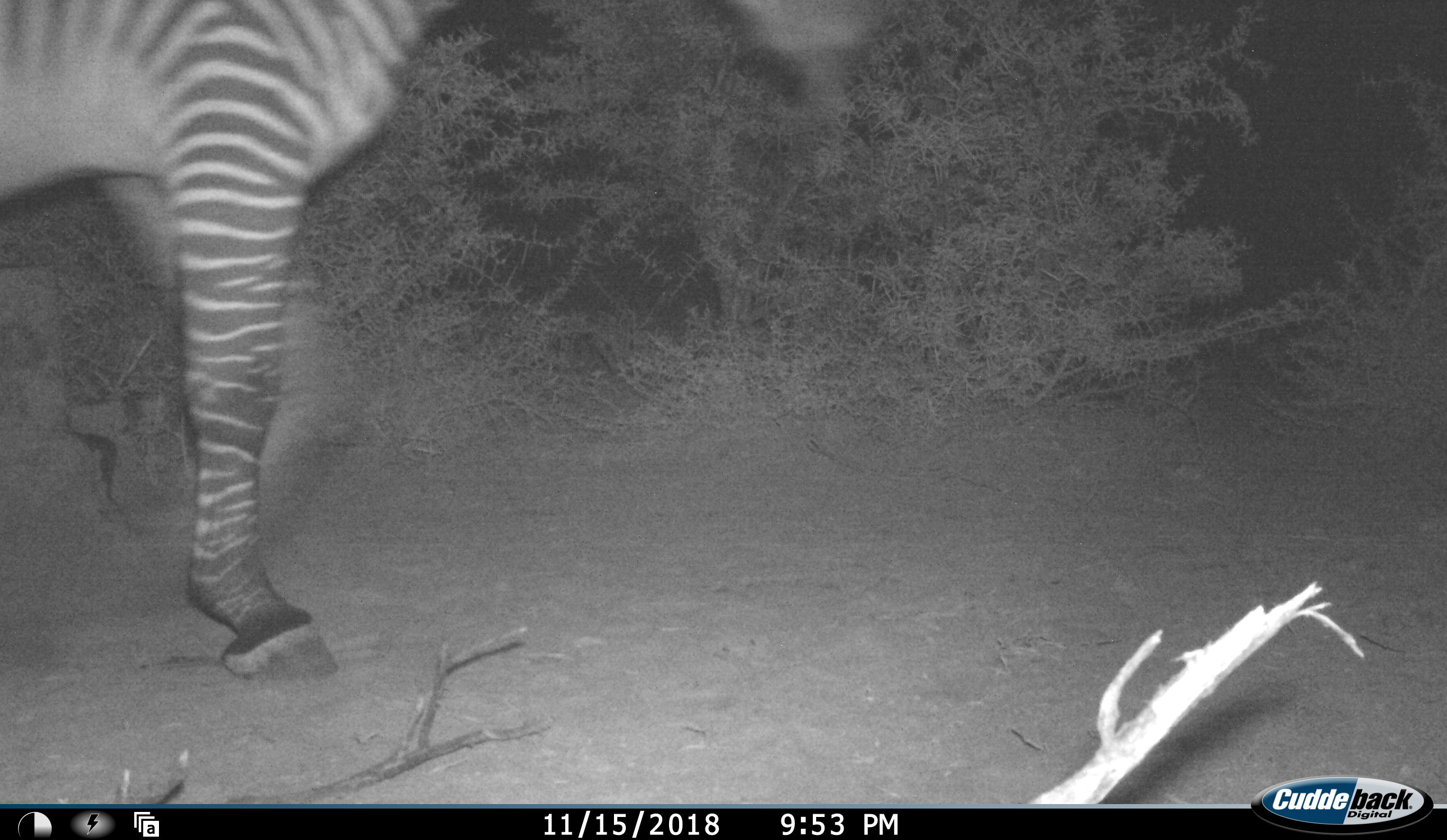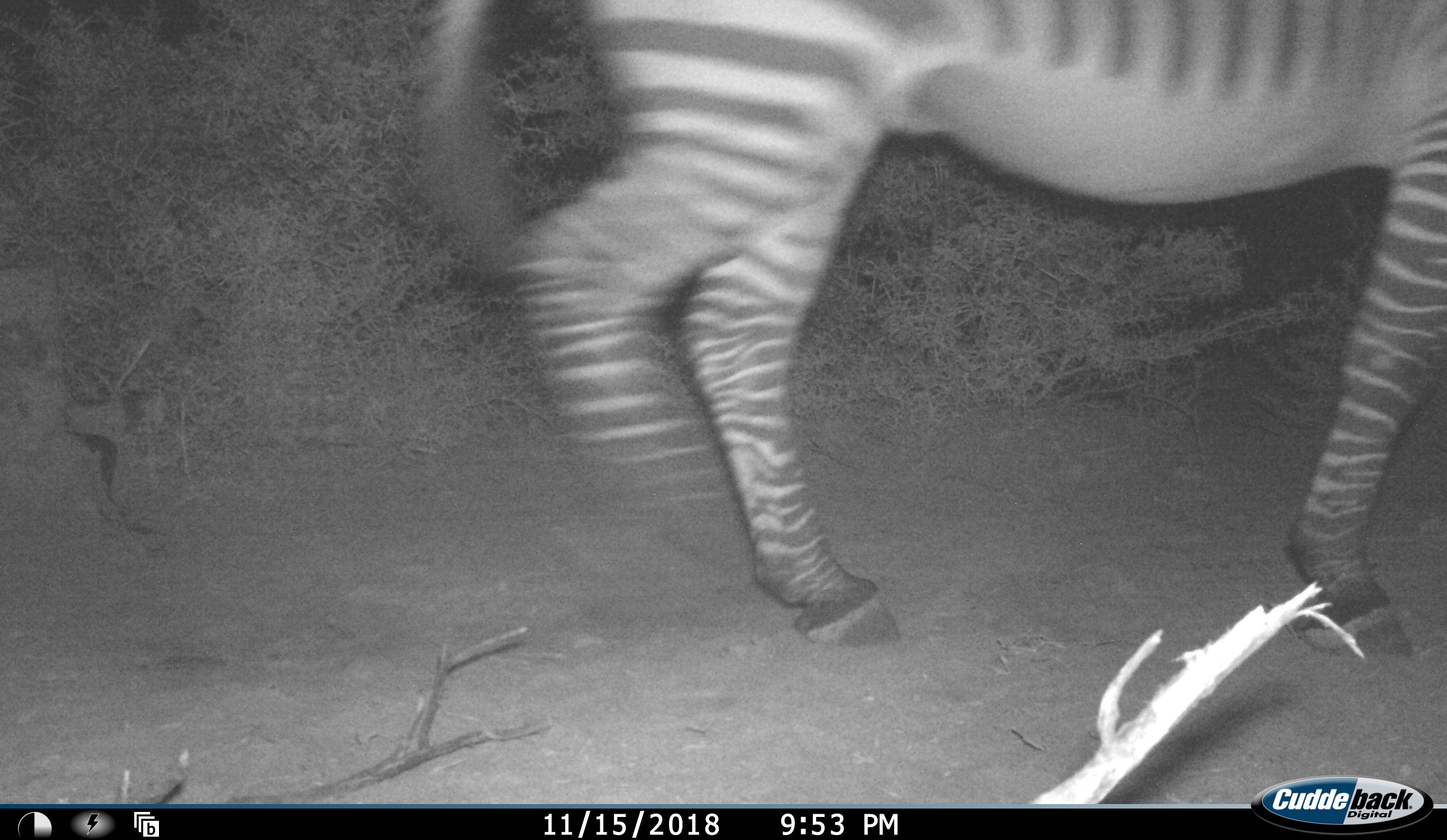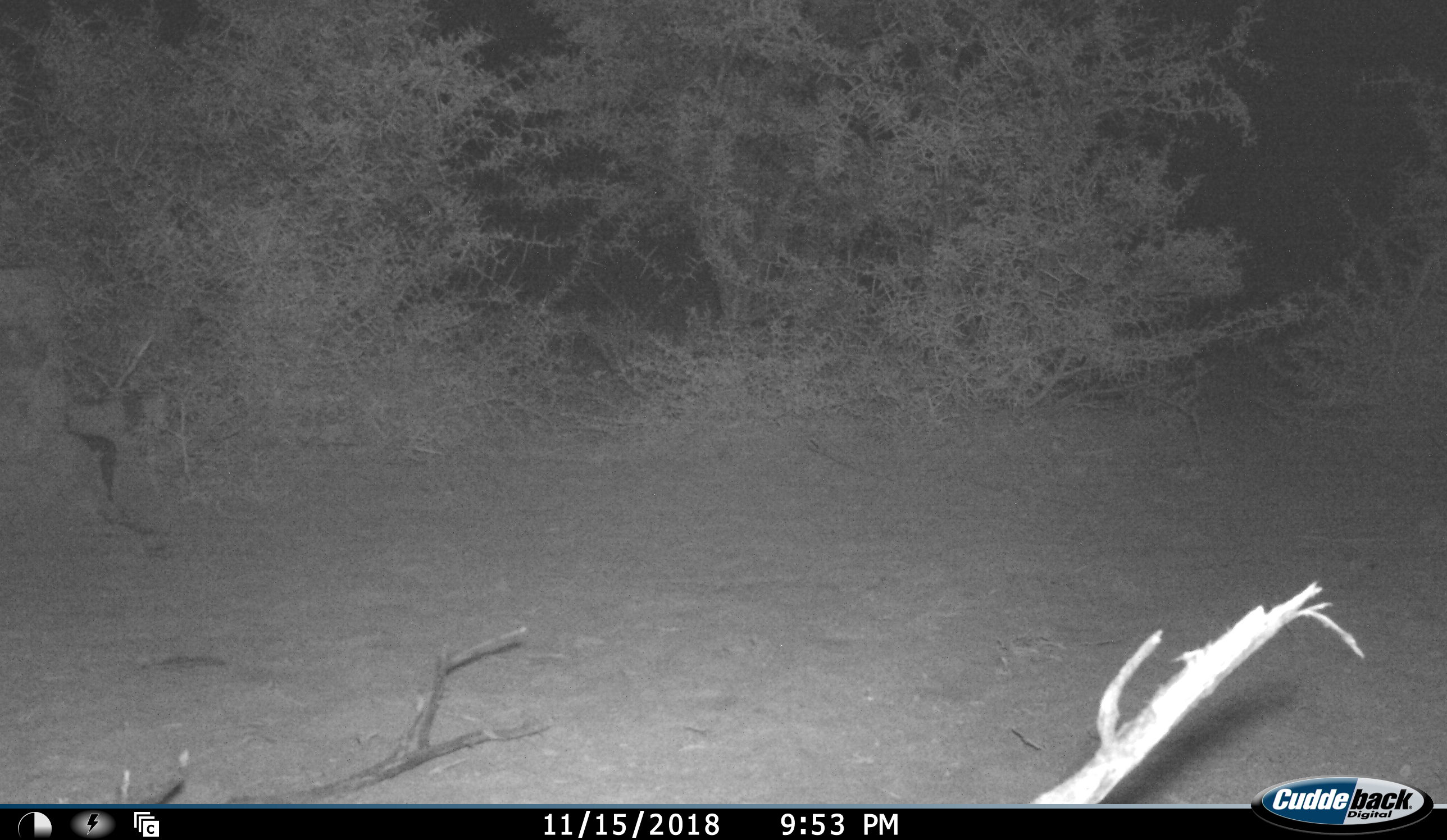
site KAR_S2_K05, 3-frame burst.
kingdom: Animalia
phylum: Chordata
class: Mammalia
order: Perissodactyla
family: Equidae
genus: Equus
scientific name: Equus zebra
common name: mountain zebra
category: zebramountain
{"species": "zebramountain (mountain zebra) (Equus zebra)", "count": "1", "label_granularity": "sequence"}